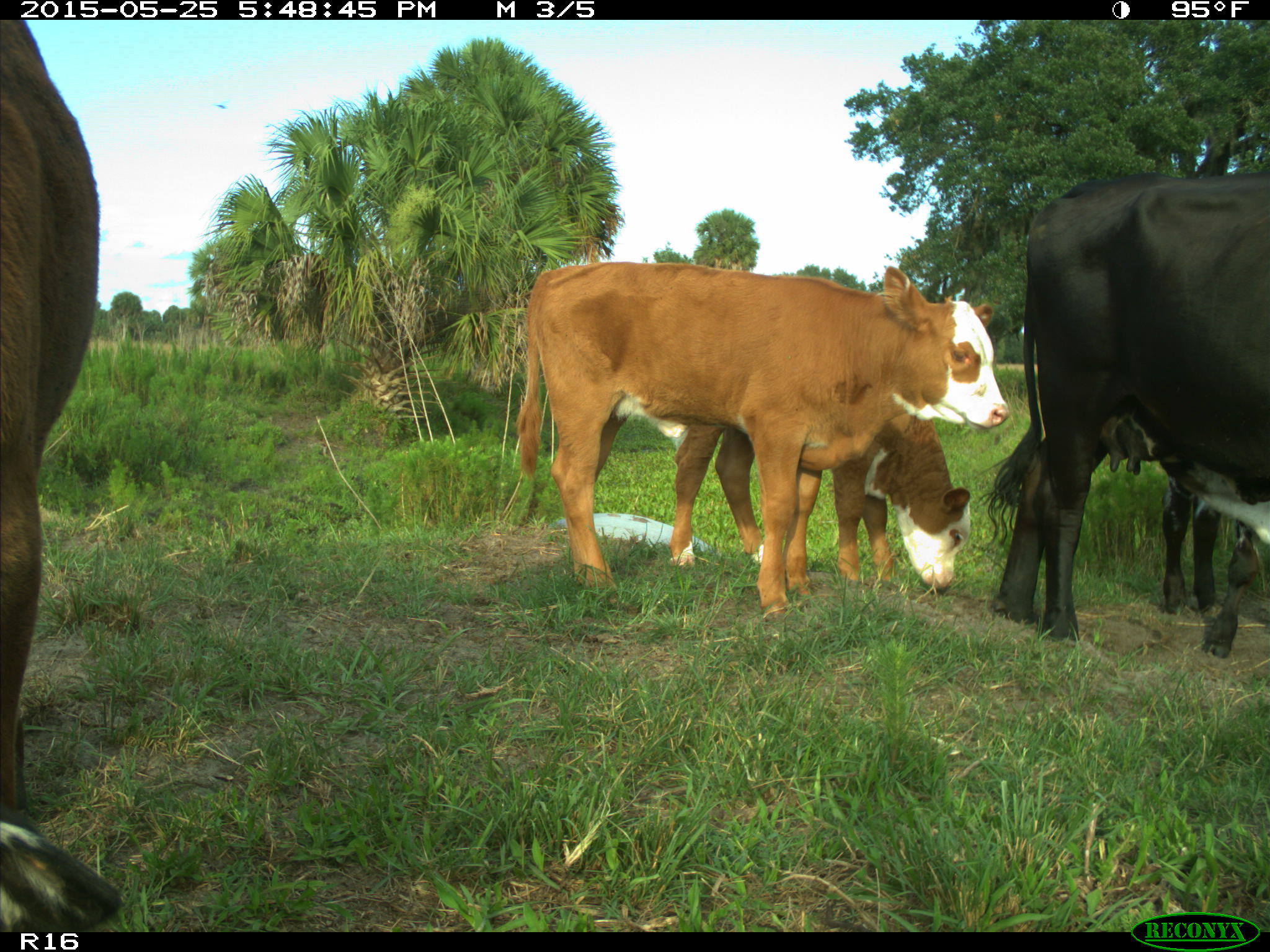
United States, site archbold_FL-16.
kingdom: Animalia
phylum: Chordata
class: Mammalia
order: Artiodactyla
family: Bovidae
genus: Bos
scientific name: Bos taurus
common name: domestic cow